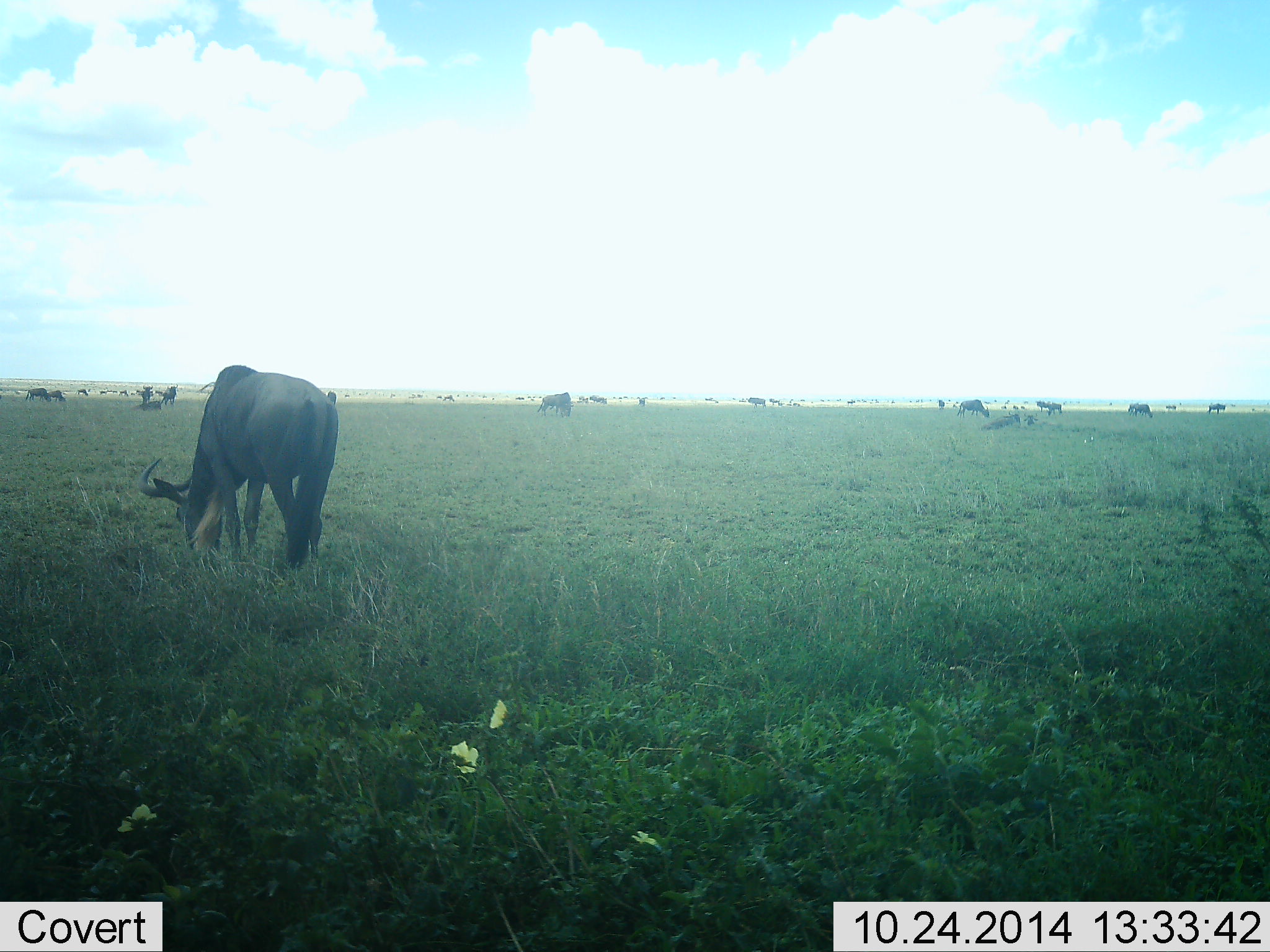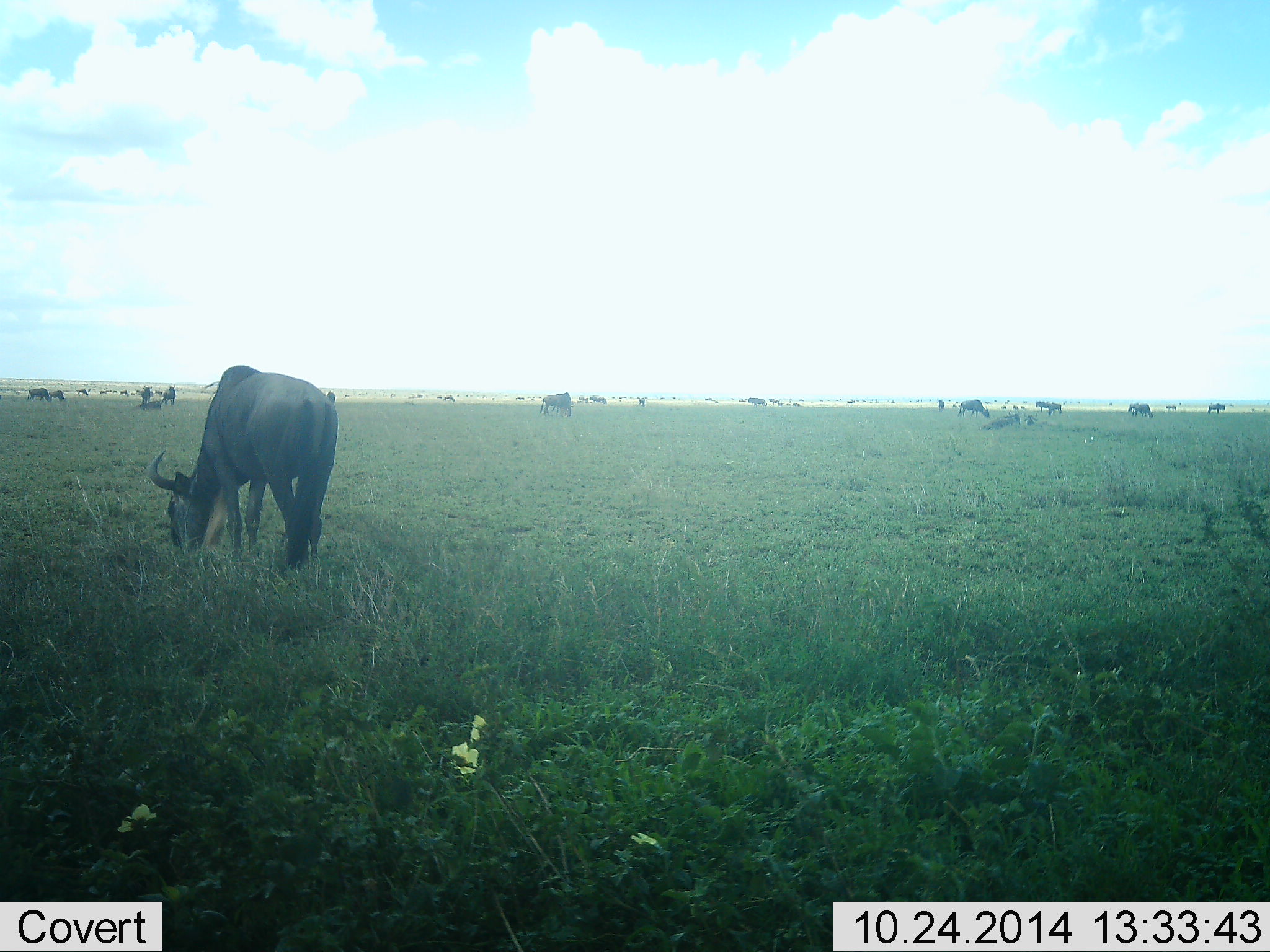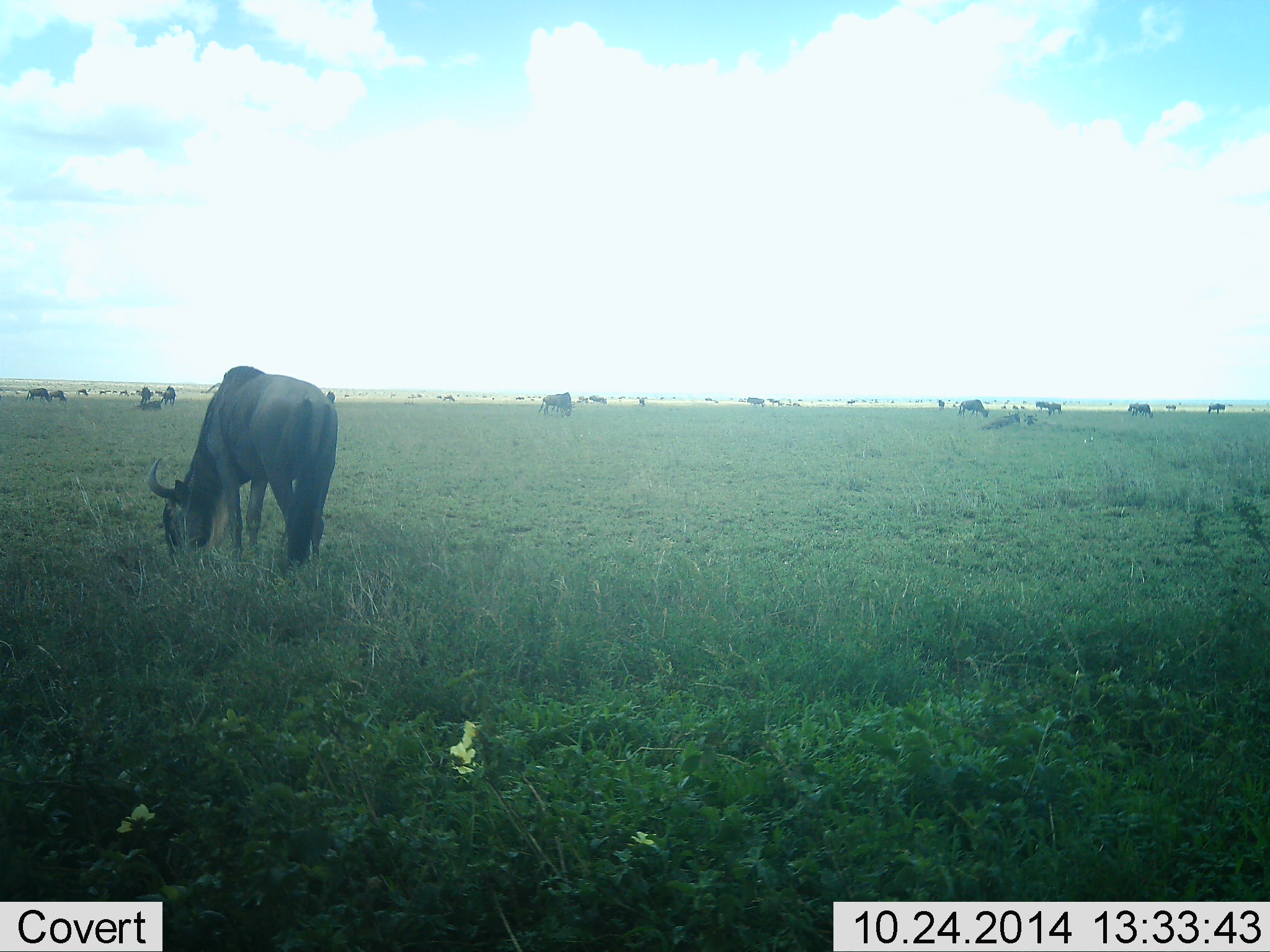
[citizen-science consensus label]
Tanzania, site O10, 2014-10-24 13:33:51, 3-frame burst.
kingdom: Animalia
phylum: Chordata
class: Mammalia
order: Artiodactyla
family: Bovidae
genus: Connochaetes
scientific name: Connochaetes taurinus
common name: blue wildebeest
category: wildebeest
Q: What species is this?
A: Wildebeest (blue wildebeest) (Connochaetes taurinus).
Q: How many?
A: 11-50.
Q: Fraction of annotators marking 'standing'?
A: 60%.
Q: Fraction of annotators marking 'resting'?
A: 10%.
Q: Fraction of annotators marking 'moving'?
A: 20%.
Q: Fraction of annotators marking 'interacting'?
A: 10%.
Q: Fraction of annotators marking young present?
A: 0%.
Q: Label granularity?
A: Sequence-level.